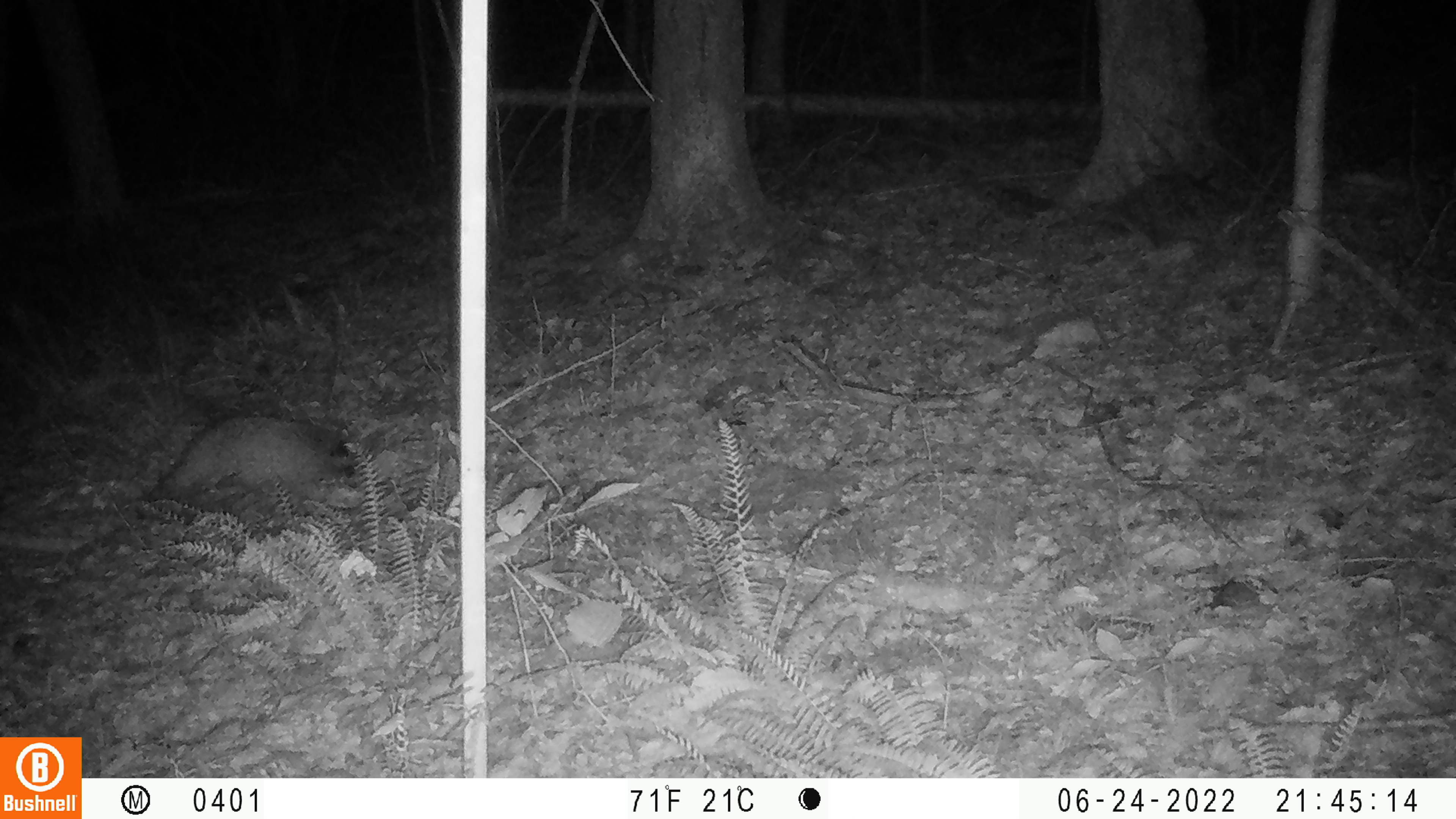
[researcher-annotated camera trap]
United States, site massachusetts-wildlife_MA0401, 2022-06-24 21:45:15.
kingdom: Animalia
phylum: Chordata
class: Mammalia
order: Carnivora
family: Procyonidae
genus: Procyon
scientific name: Procyon lotor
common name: raccoon